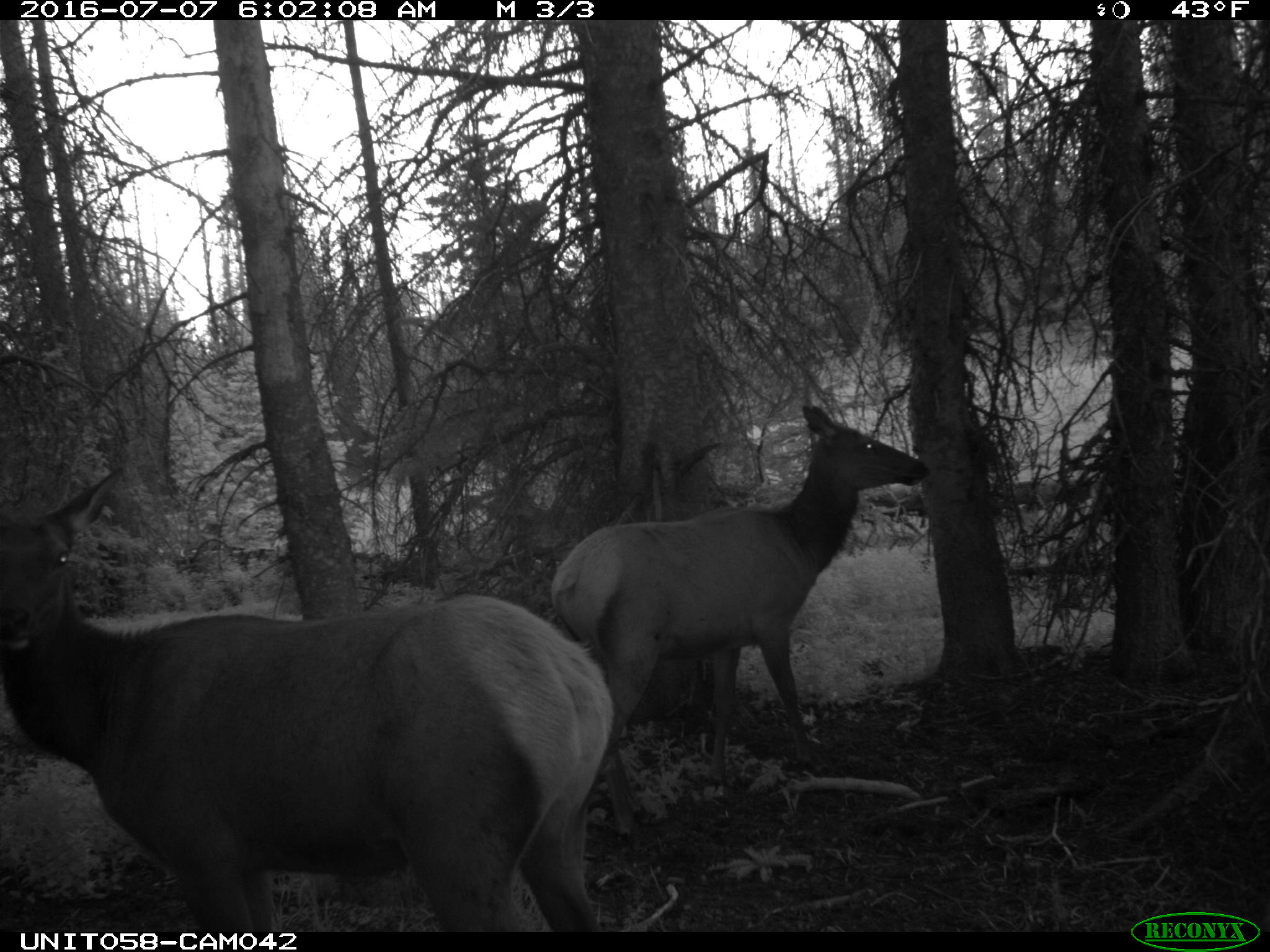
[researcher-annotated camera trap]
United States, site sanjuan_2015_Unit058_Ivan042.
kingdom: Animalia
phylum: Chordata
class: Mammalia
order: Artiodactyla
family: Cervidae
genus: Cervus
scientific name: Cervus elaphus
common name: red deer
Cervus elaphus (red deer).